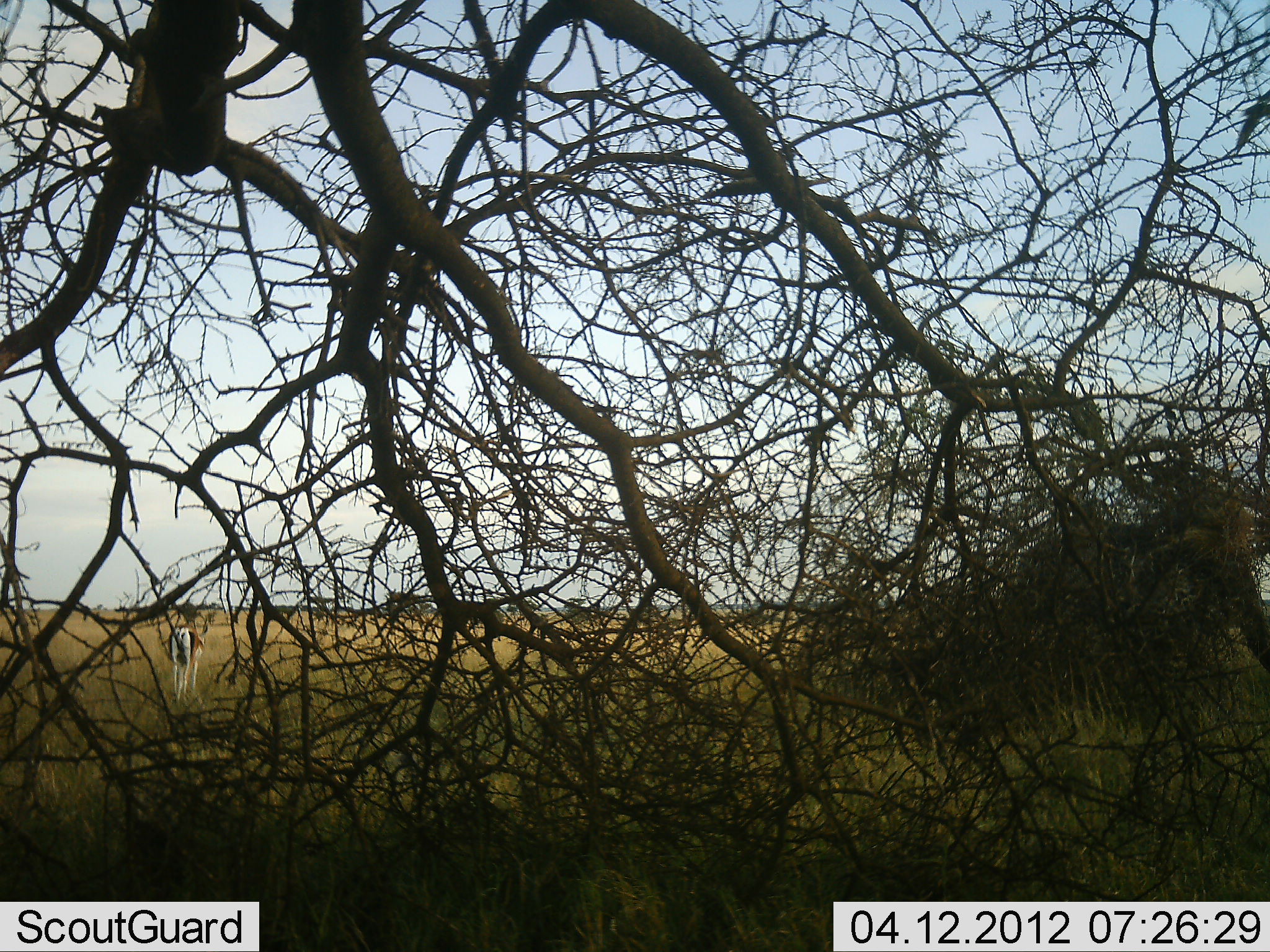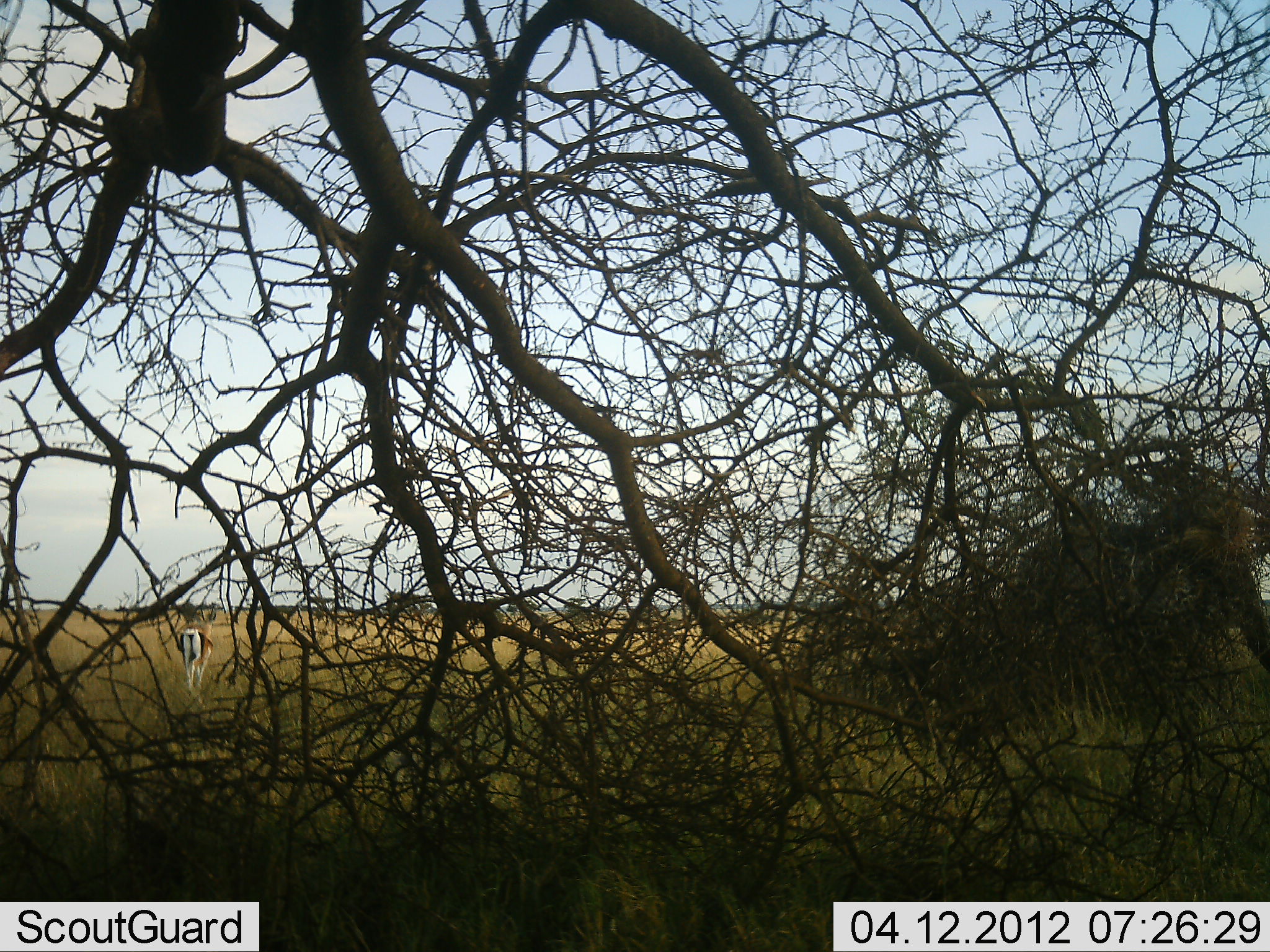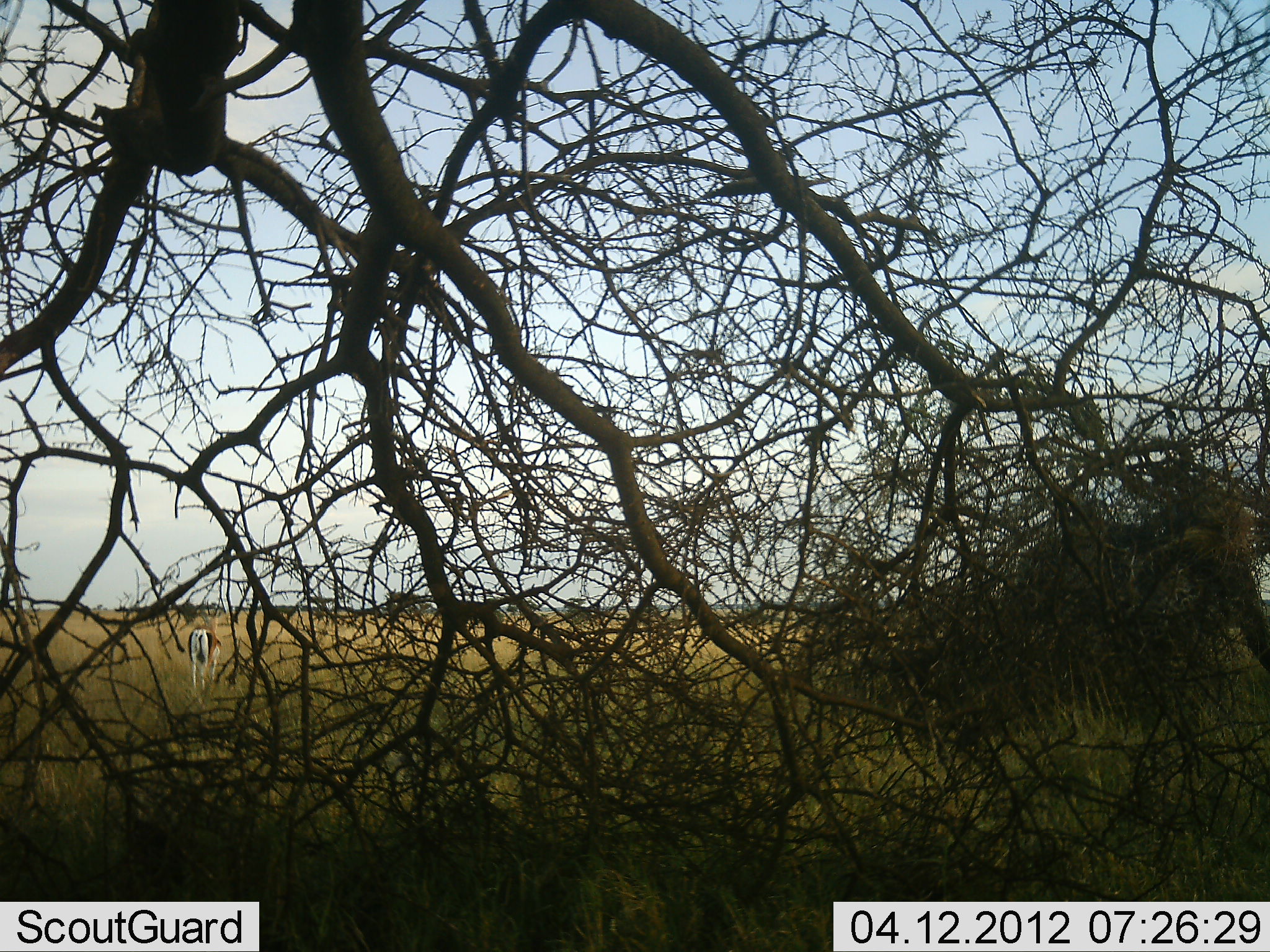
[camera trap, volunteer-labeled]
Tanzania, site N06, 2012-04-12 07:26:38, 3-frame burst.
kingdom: Animalia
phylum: Chordata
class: Mammalia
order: Artiodactyla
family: Bovidae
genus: Nanger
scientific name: Nanger granti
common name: grant's gazelle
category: gazellegrants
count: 1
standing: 27%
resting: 0%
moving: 64%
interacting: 0%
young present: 0%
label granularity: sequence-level